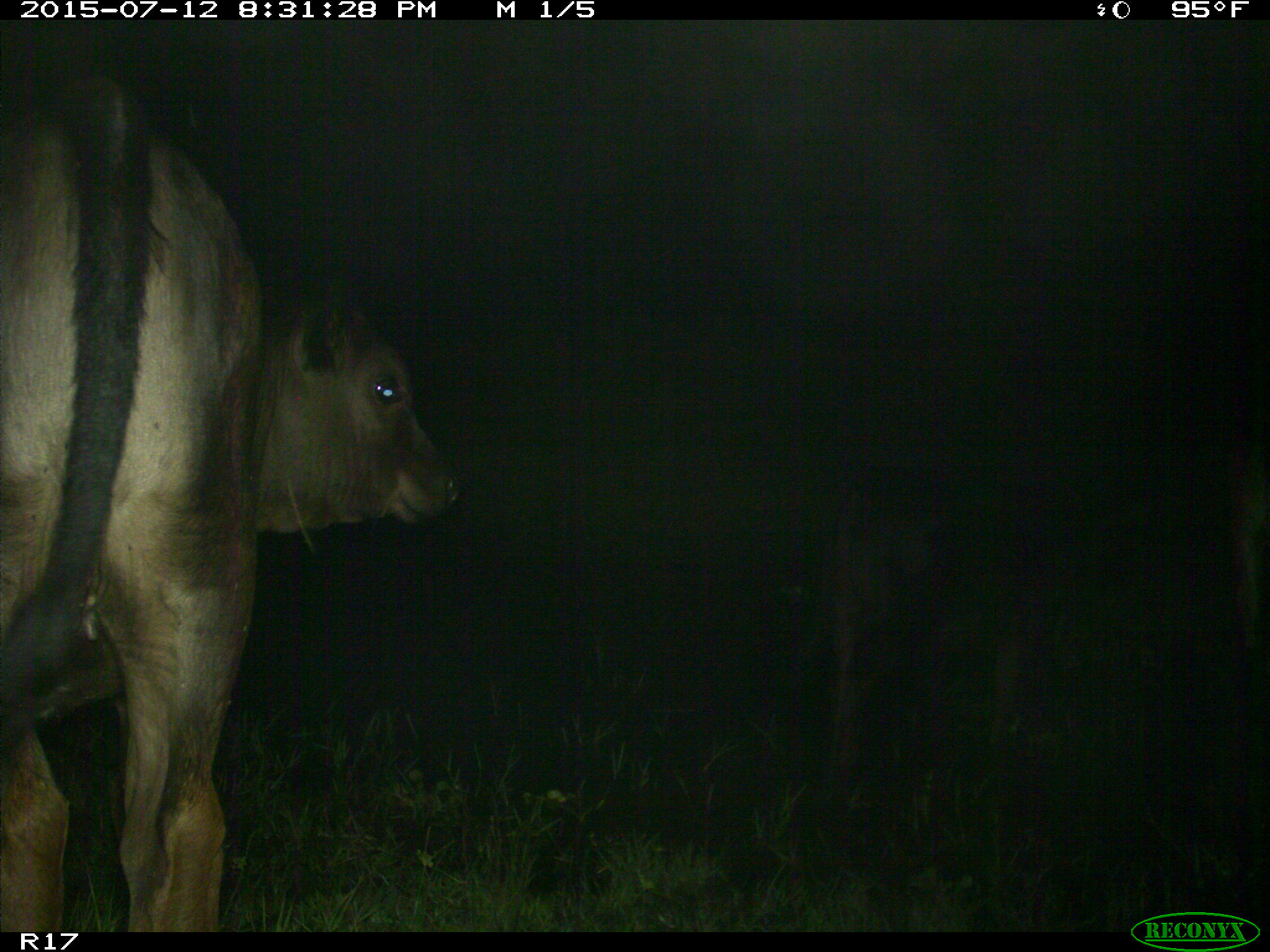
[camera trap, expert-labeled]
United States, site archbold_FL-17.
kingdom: Animalia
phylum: Chordata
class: Mammalia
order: Artiodactyla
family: Bovidae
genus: Bos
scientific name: Bos taurus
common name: domestic cow